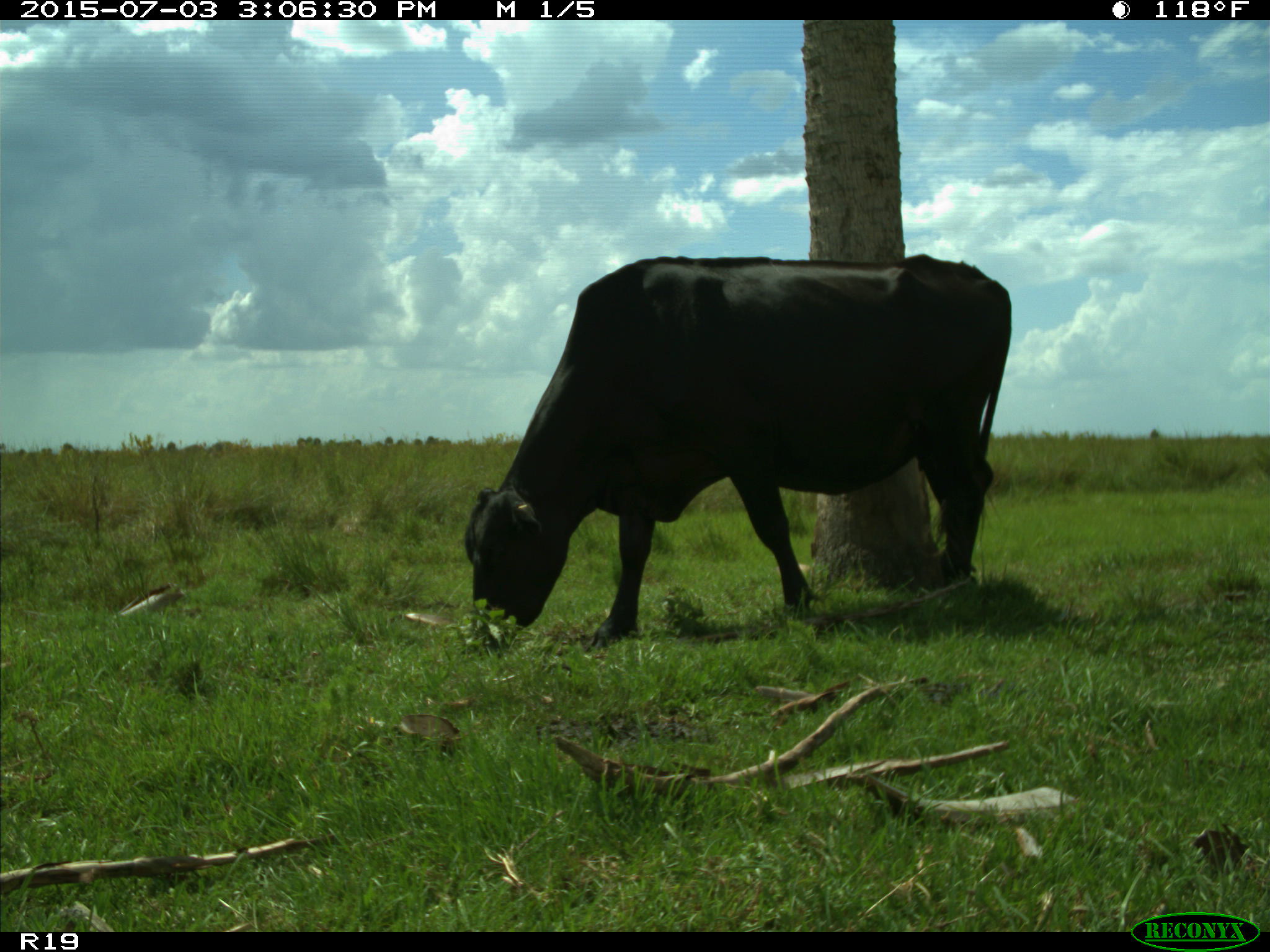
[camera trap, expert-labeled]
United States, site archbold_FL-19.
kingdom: Animalia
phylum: Chordata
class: Mammalia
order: Artiodactyla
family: Bovidae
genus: Bos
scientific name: Bos taurus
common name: domestic cow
Bos taurus (domestic cow).